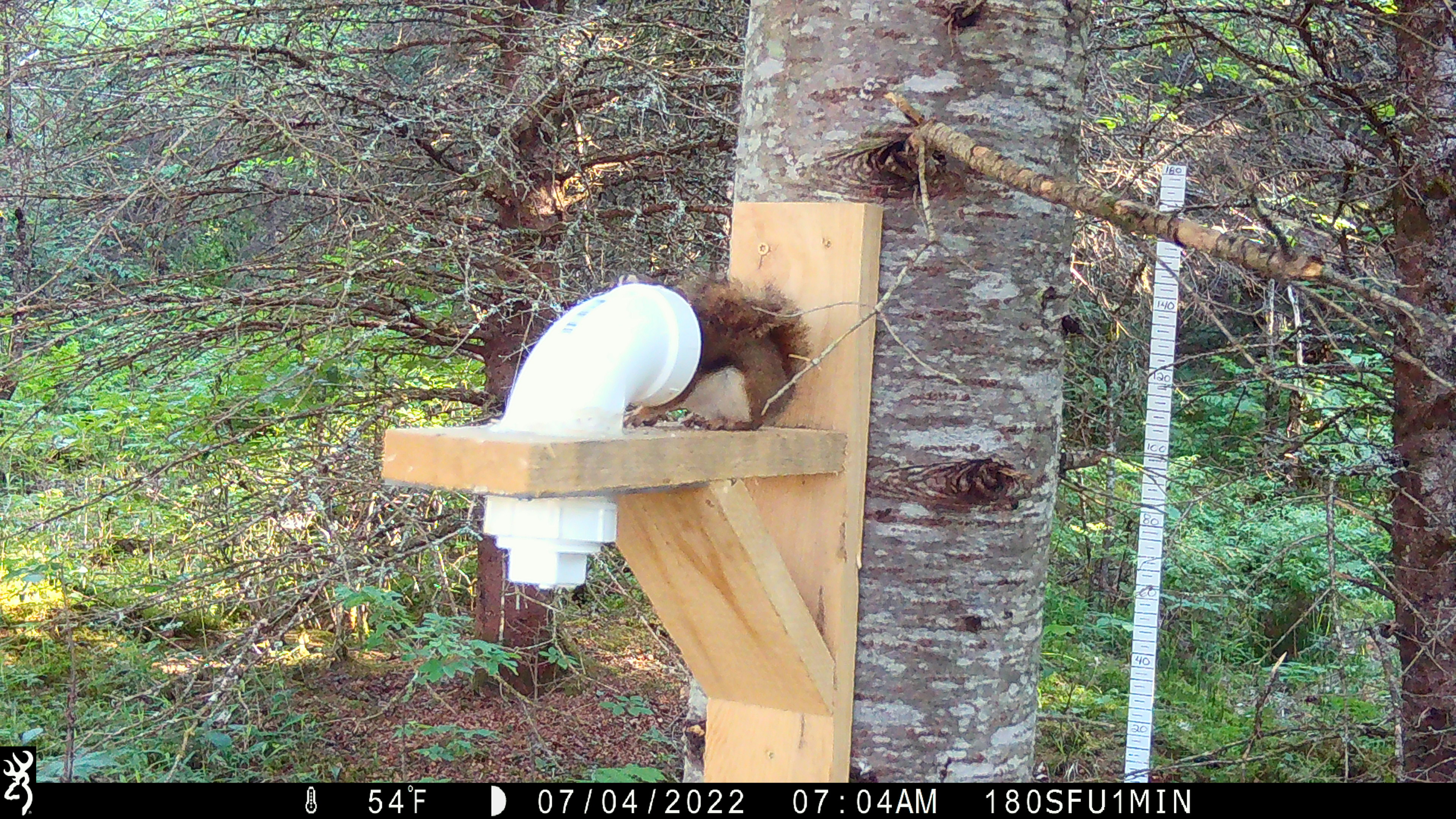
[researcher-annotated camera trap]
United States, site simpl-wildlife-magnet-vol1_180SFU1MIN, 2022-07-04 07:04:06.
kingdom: Animalia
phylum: Chordata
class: Mammalia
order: Rodentia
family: Sciuridae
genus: Tamiasciurus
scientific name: Tamiasciurus hudsonicus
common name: red squirrel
Red squirrel (Tamiasciurus hudsonicus).